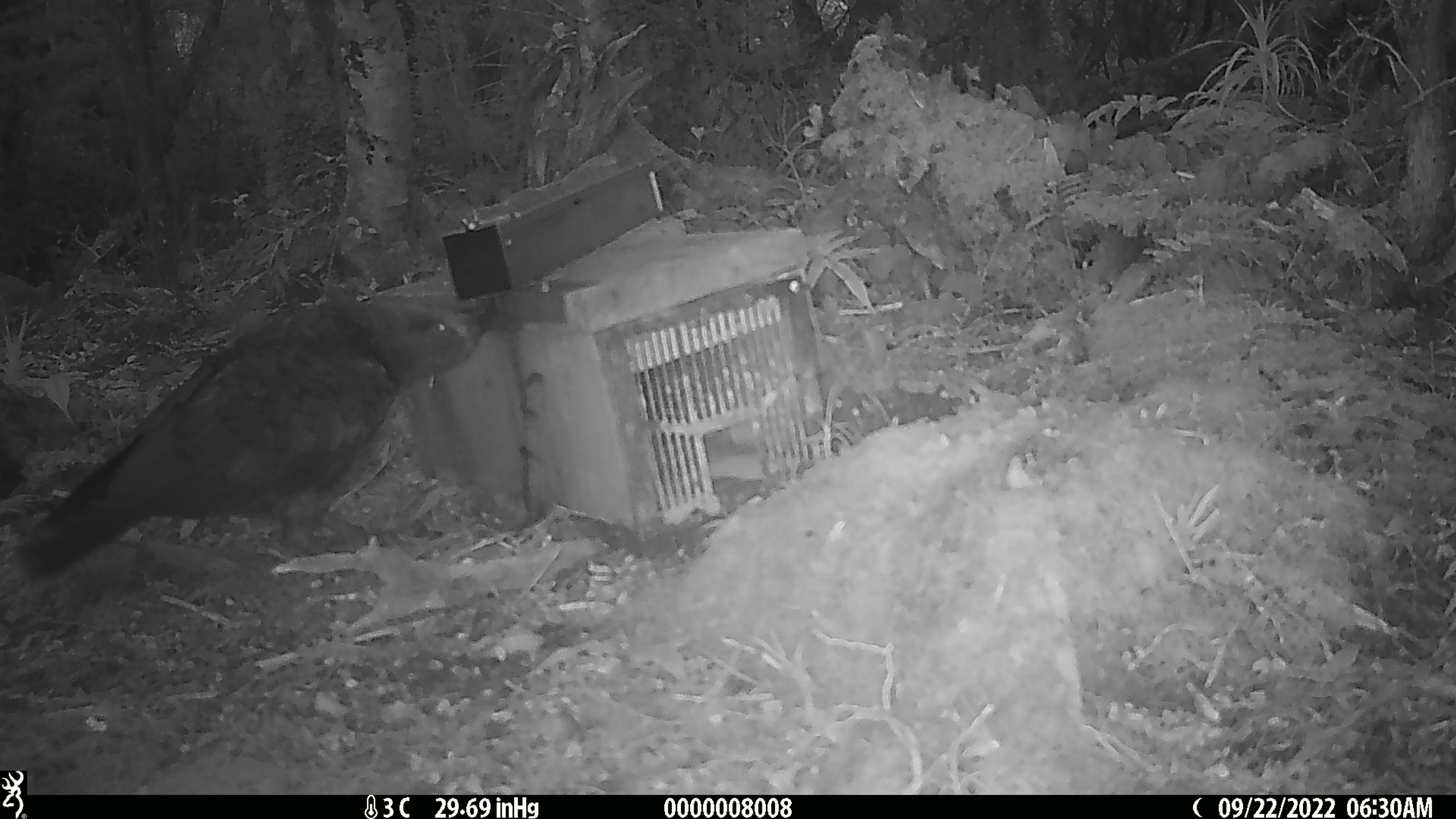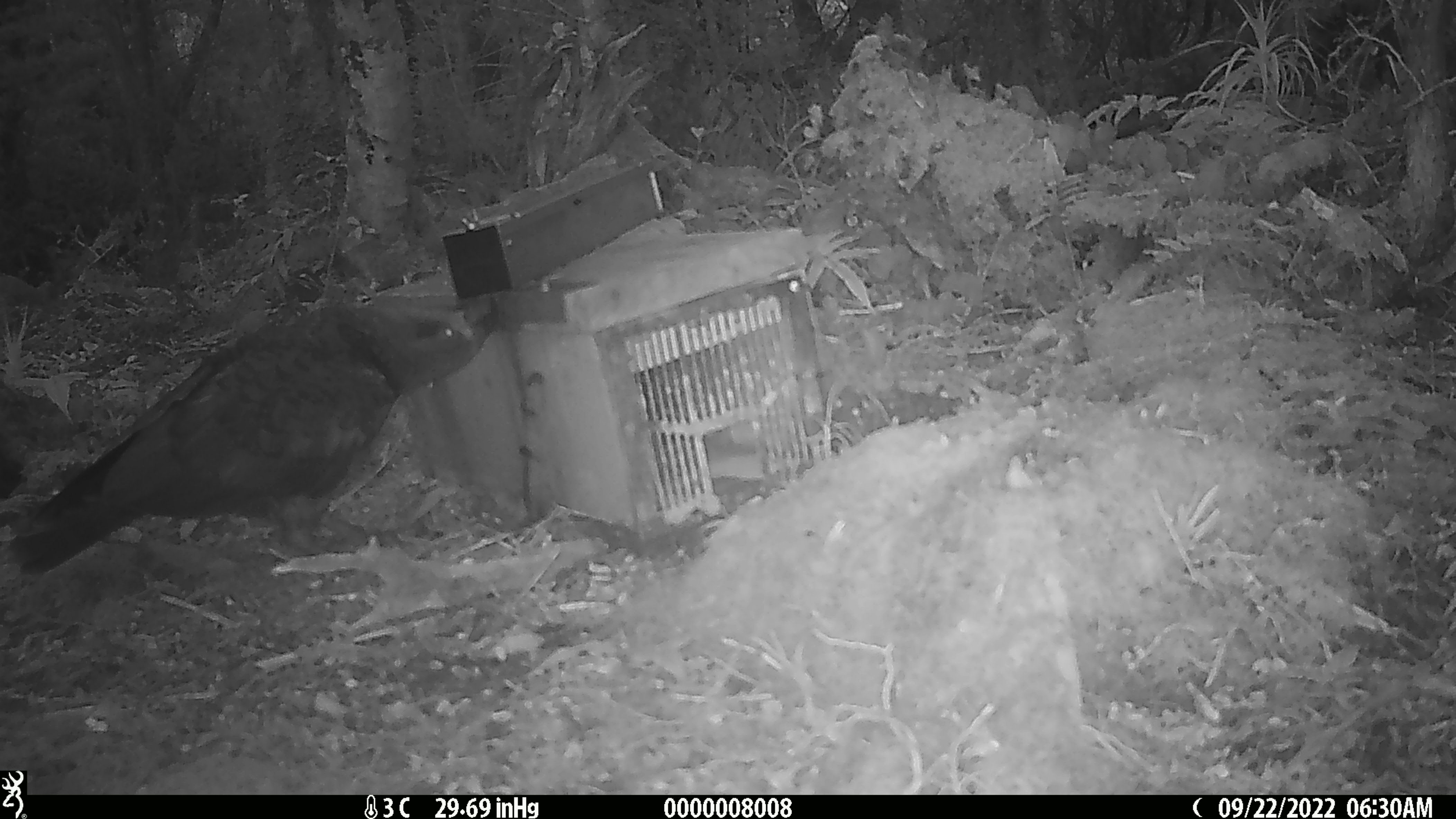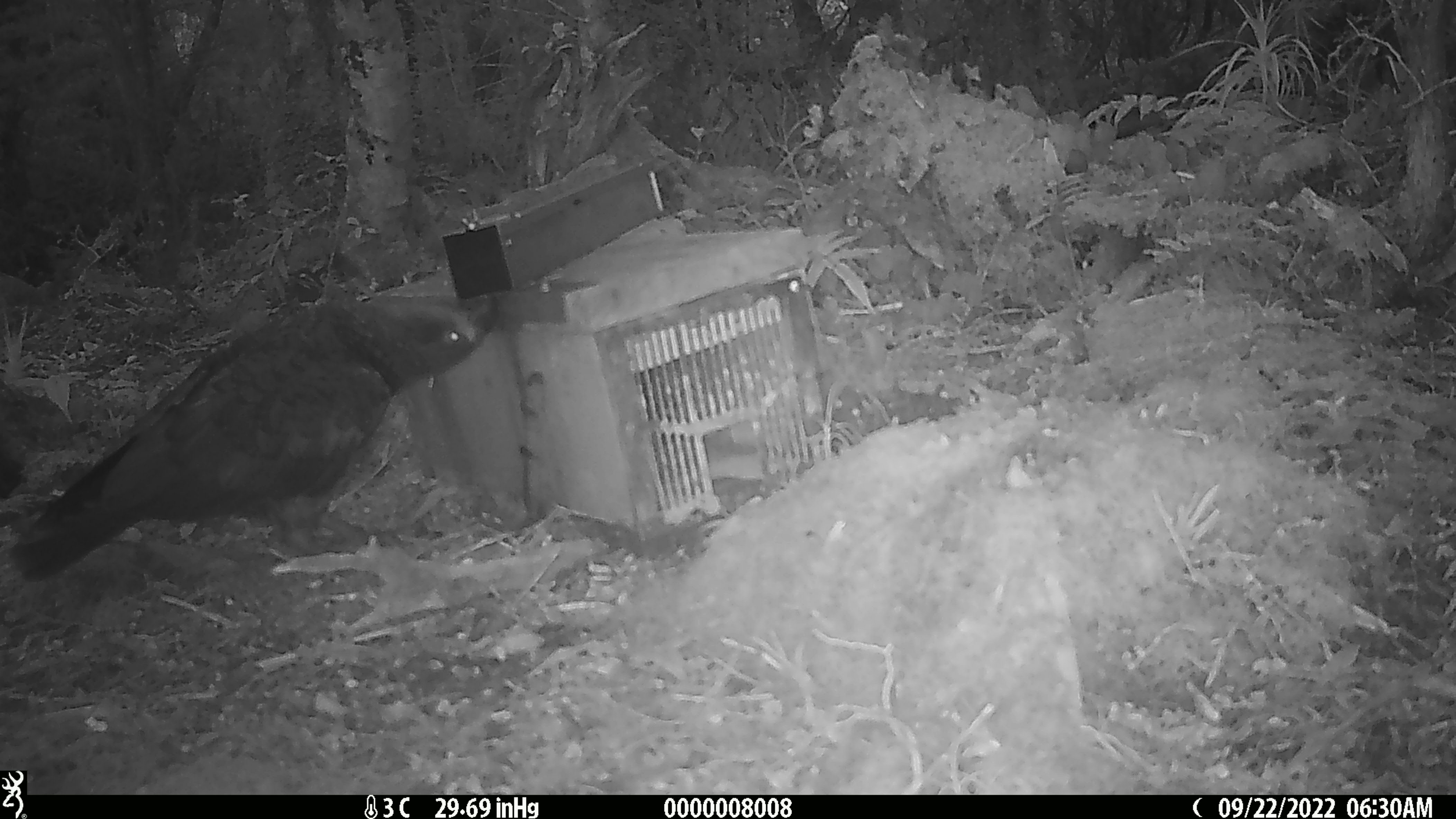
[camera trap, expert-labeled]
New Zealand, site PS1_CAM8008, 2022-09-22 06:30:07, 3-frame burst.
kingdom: Animalia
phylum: Chordata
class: Aves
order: Psittaciformes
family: Strigopidae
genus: Nestor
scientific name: Nestor notabilis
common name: kea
Kea (Nestor notabilis).